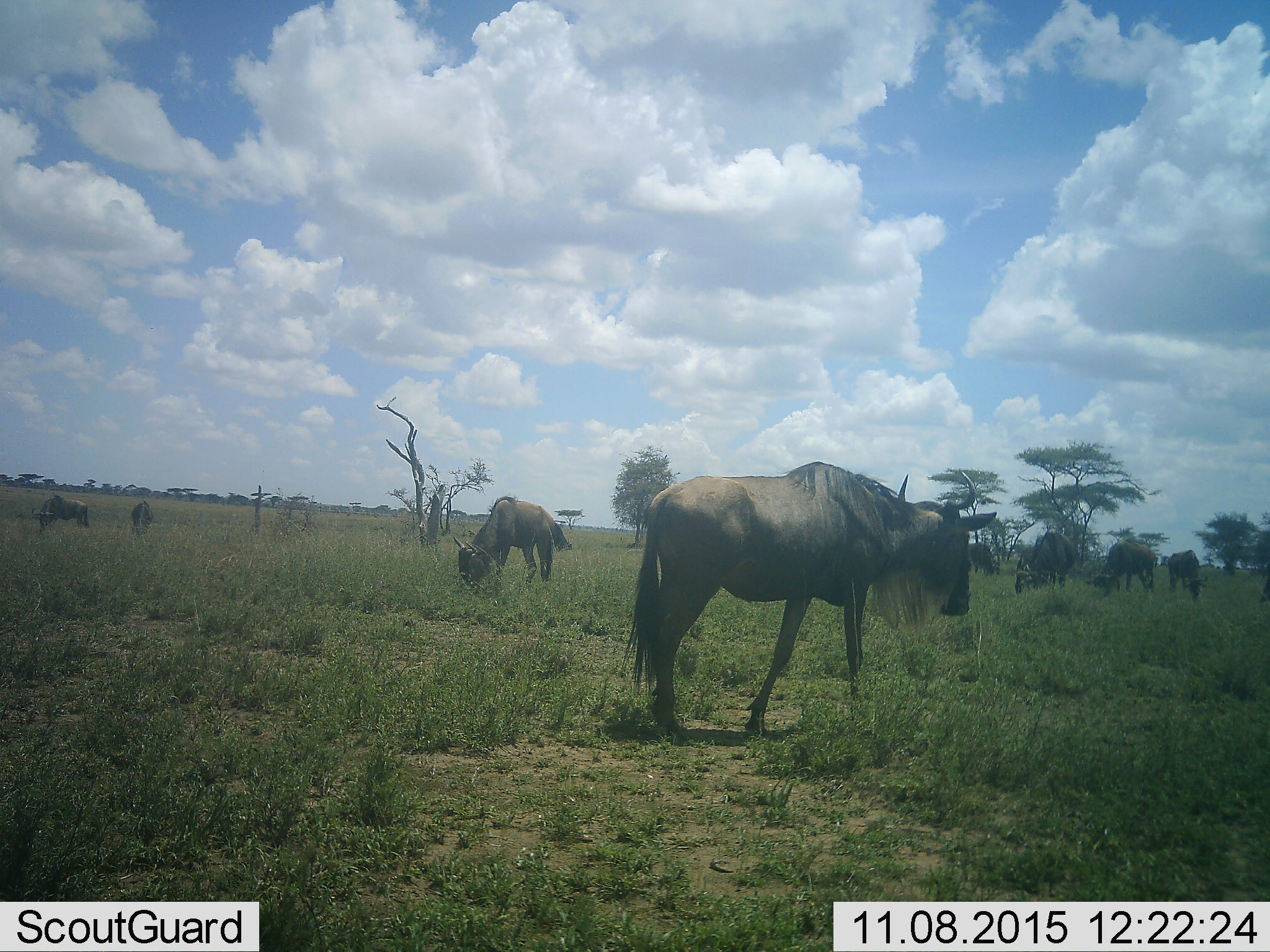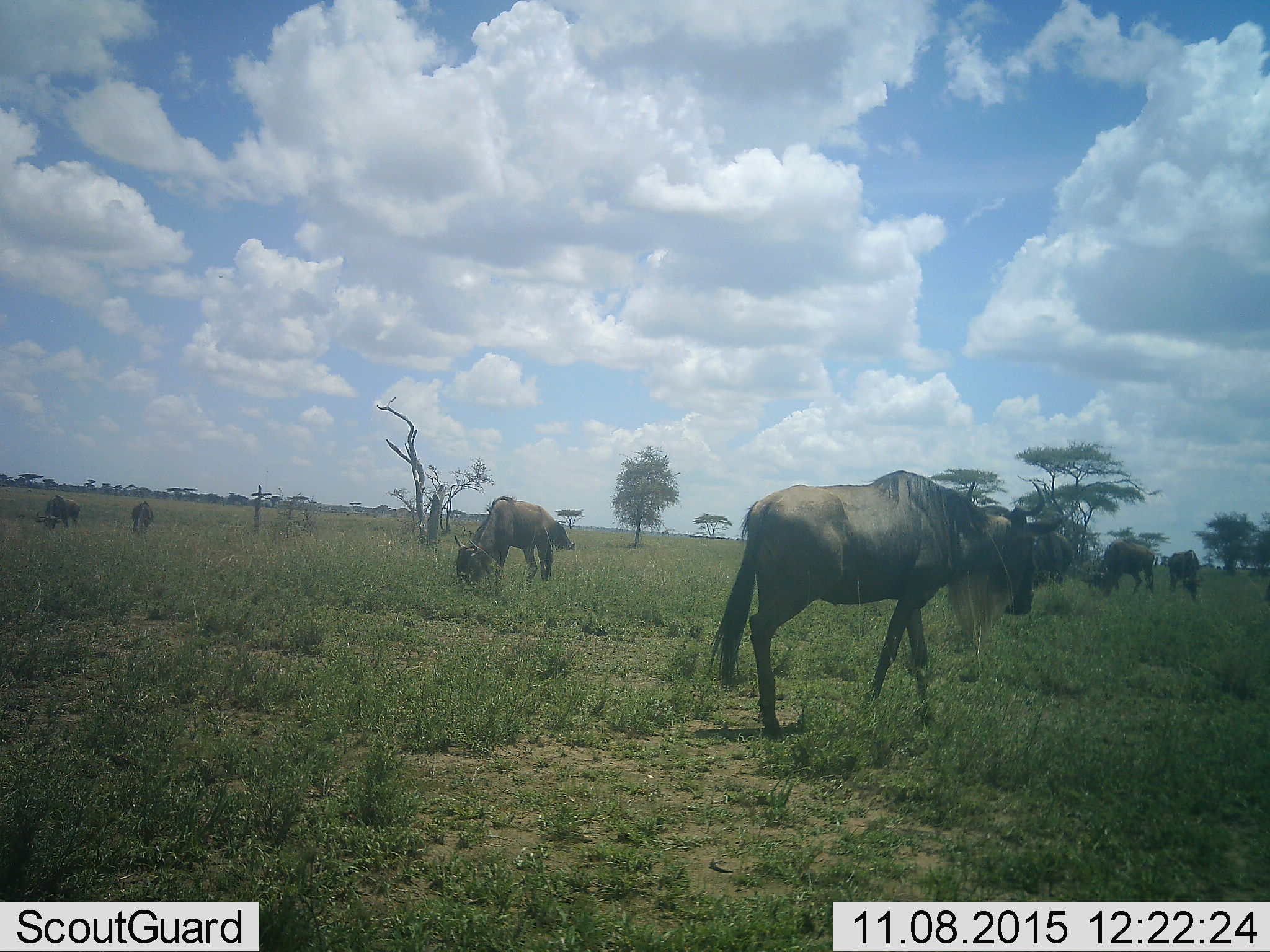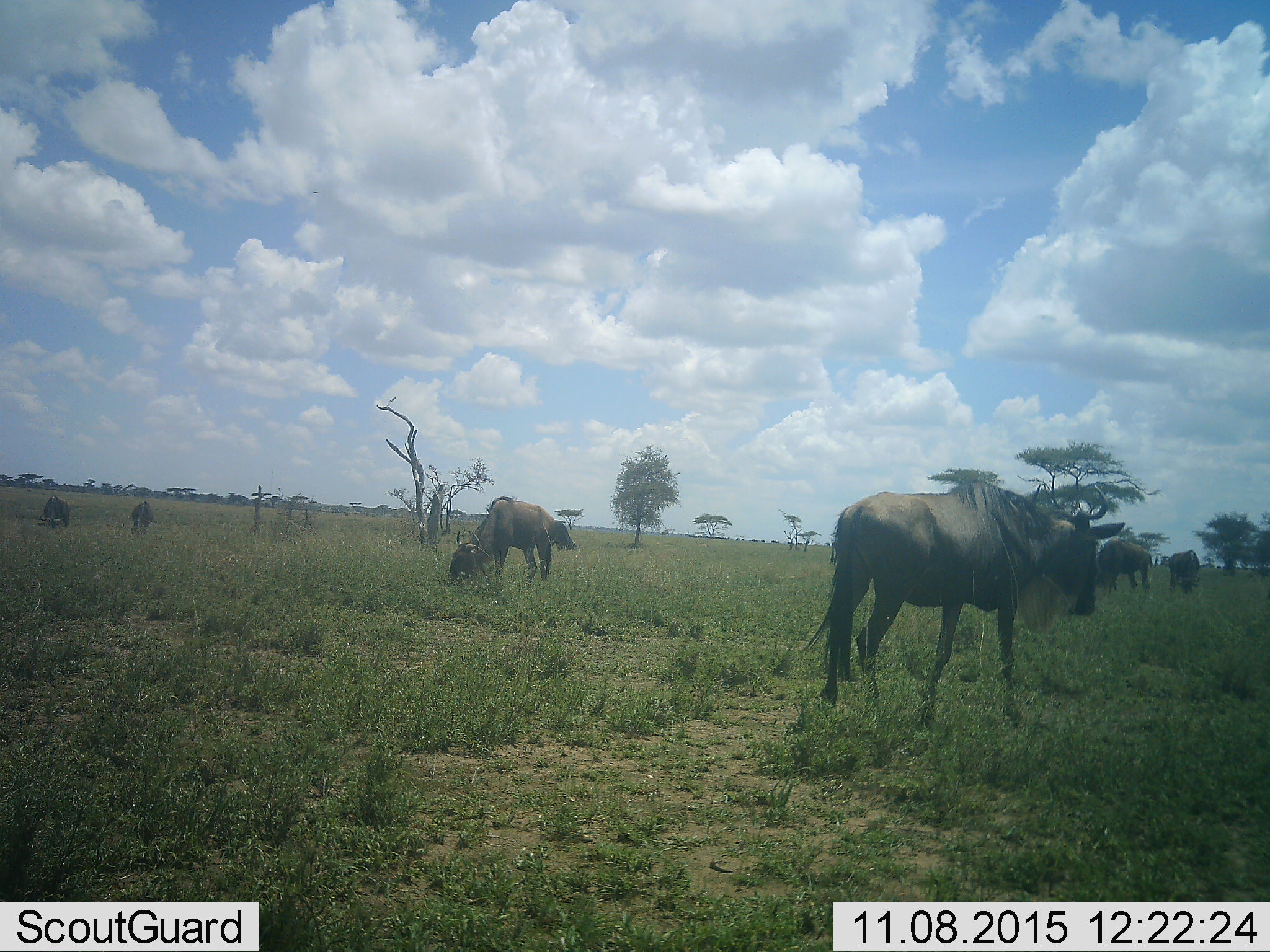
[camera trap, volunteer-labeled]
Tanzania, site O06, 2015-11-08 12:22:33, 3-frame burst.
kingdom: Animalia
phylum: Chordata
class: Mammalia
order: Artiodactyla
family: Bovidae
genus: Connochaetes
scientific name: Connochaetes taurinus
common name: blue wildebeest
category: wildebeest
Wildebeest (blue wildebeest) (Connochaetes taurinus), count 11-50. Behavior (volunteer vote fractions): standing 22%, resting 0%, moving 67%, interacting 0%. Young present (vote fraction): 11%. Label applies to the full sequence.